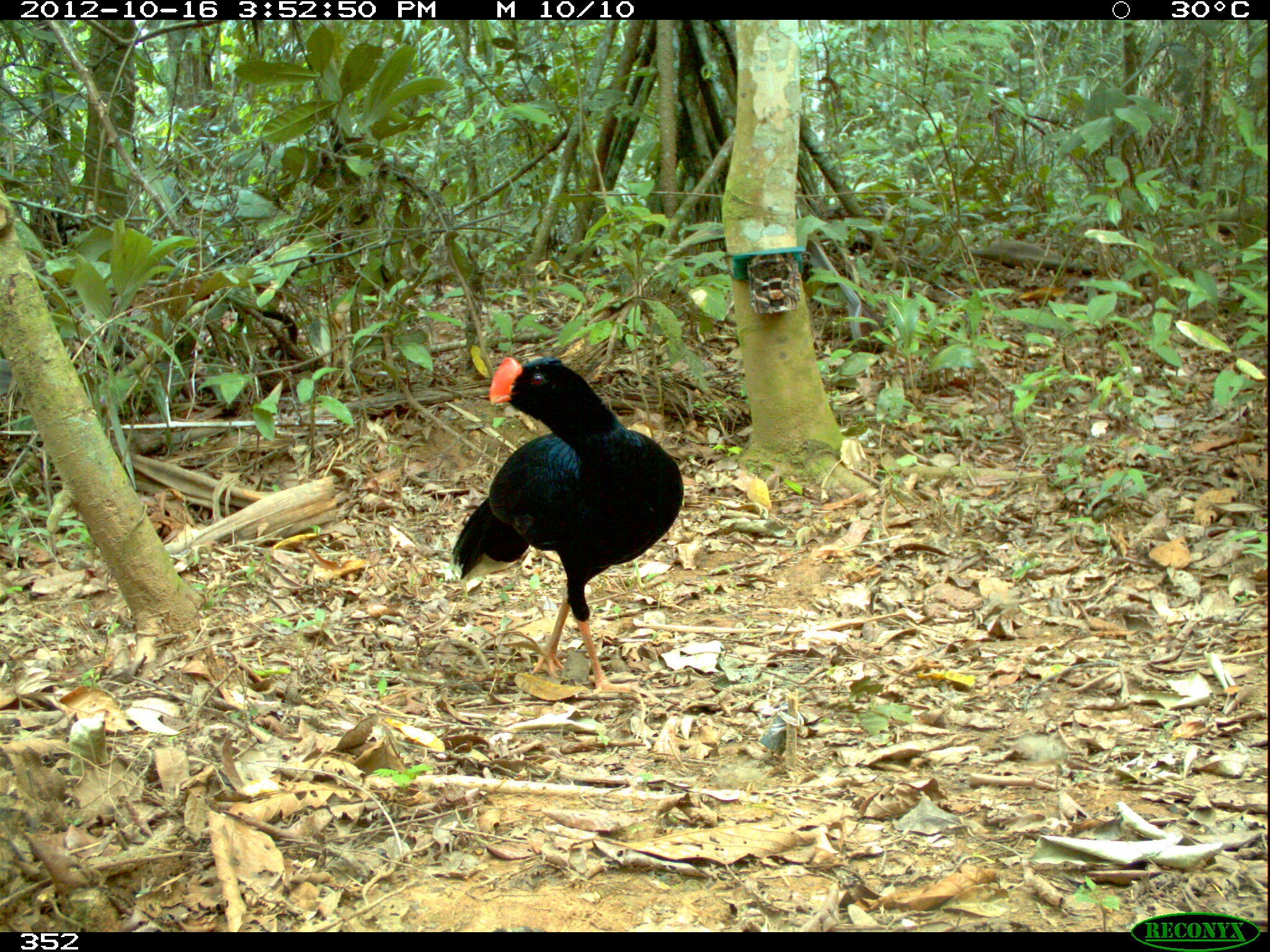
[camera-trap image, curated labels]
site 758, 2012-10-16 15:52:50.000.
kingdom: Animalia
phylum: Chordata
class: Aves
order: Galliformes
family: Cracidae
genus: Mitu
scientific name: Mitu tuberosum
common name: razor-billed curassow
Mitu tuberosum (razor-billed curassow).